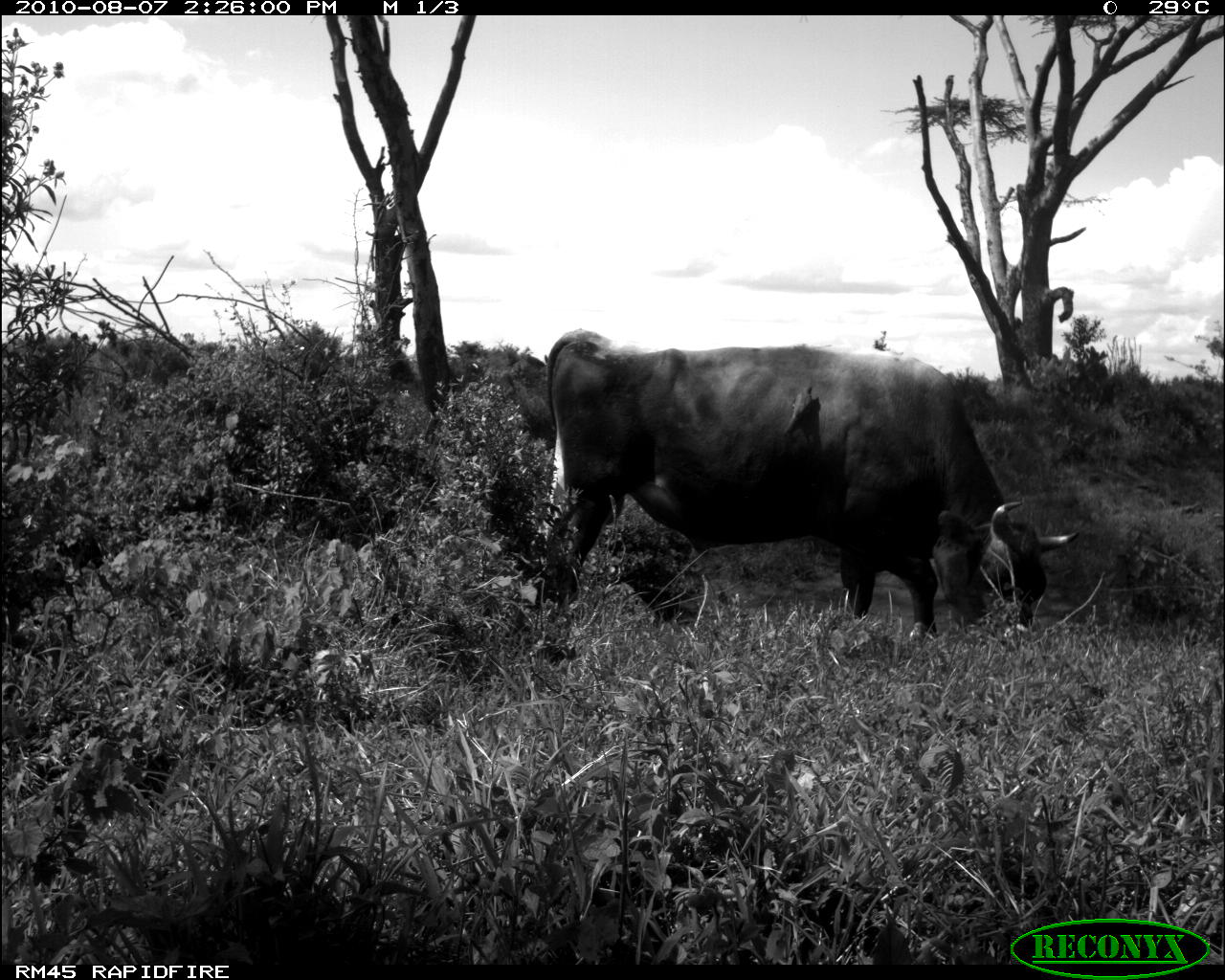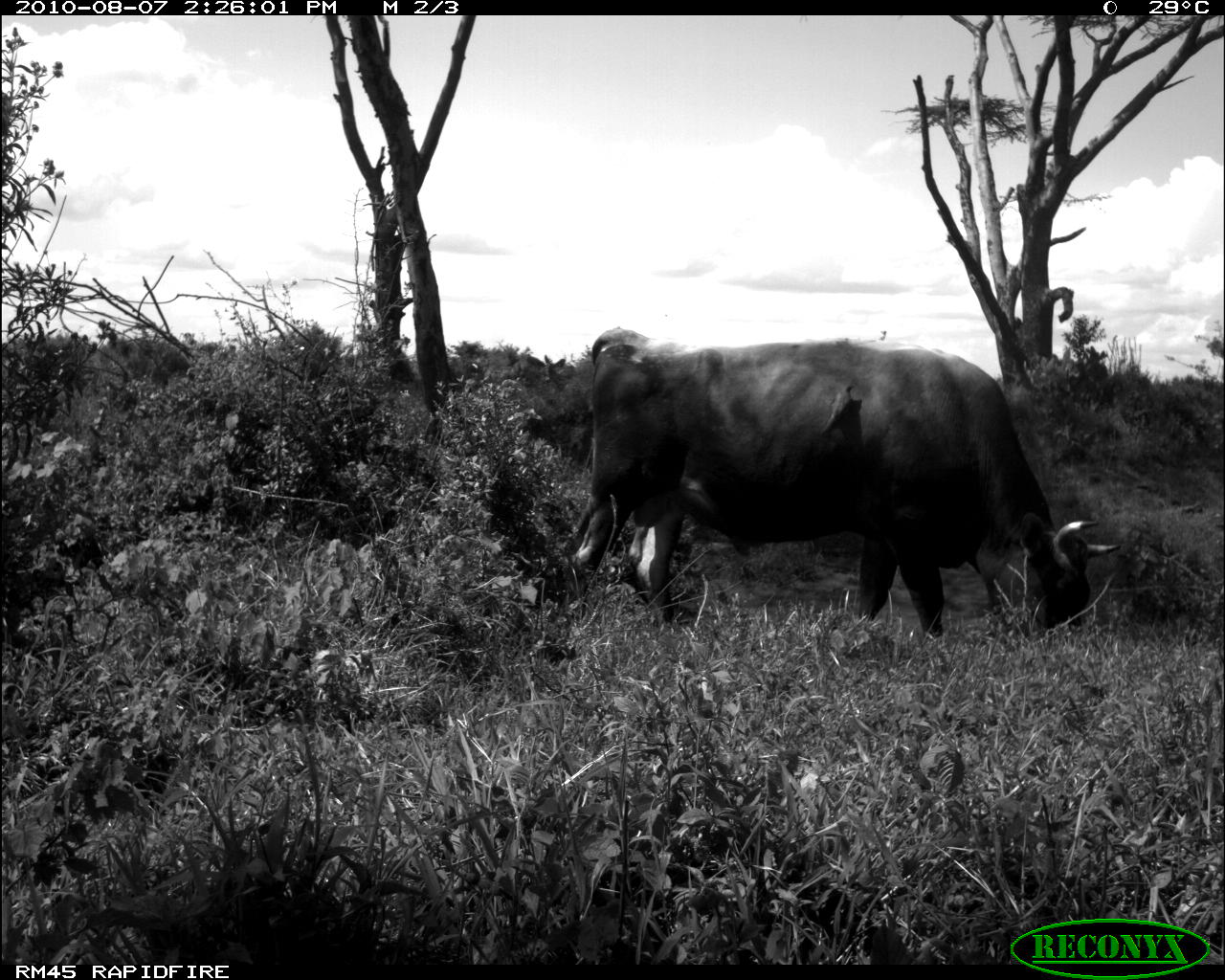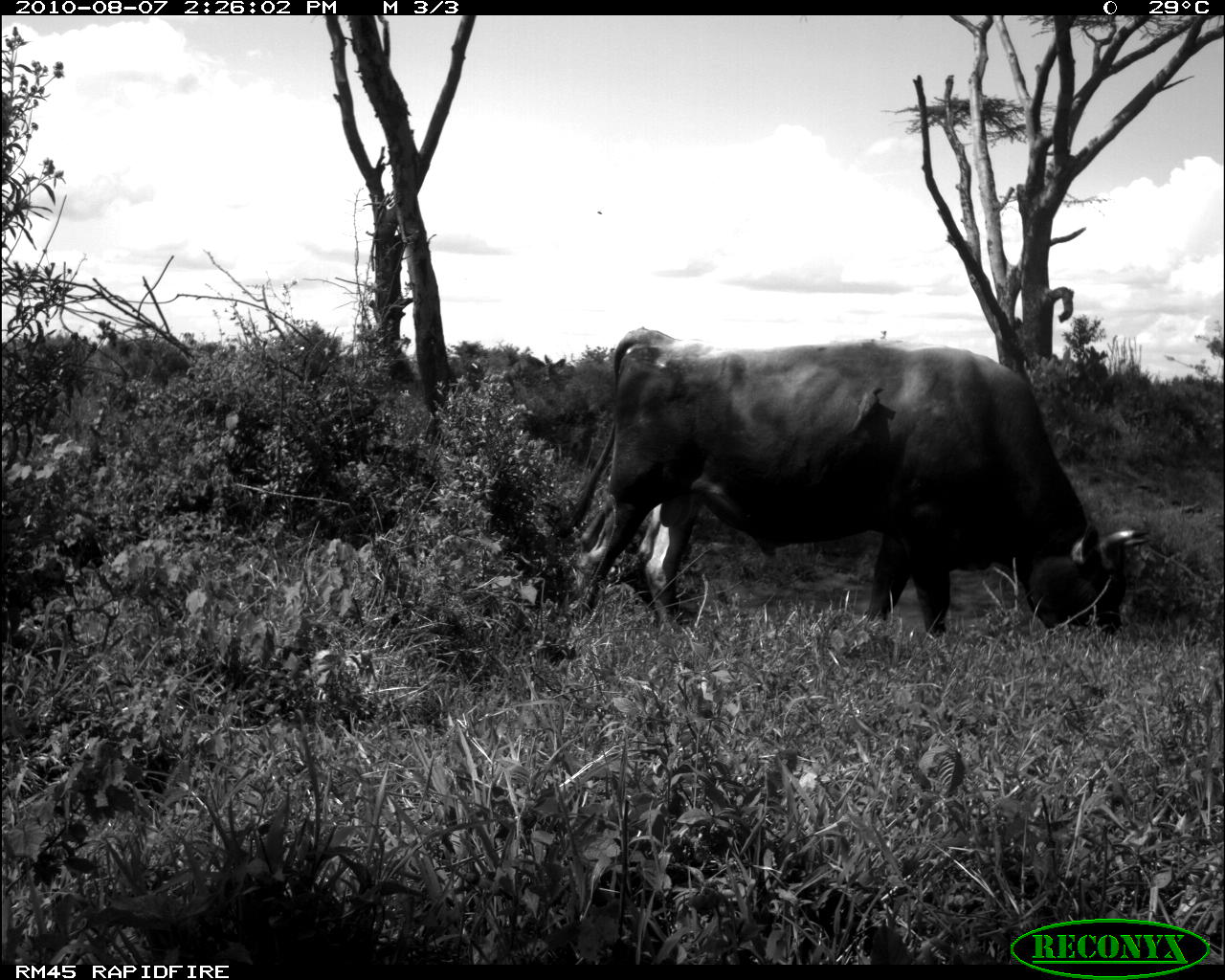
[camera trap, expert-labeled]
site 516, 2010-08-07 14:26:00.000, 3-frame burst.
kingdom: Animalia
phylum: Chordata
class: Mammalia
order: Artiodactyla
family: Bovidae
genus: Bos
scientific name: Bos taurus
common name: domestic cattle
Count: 1.